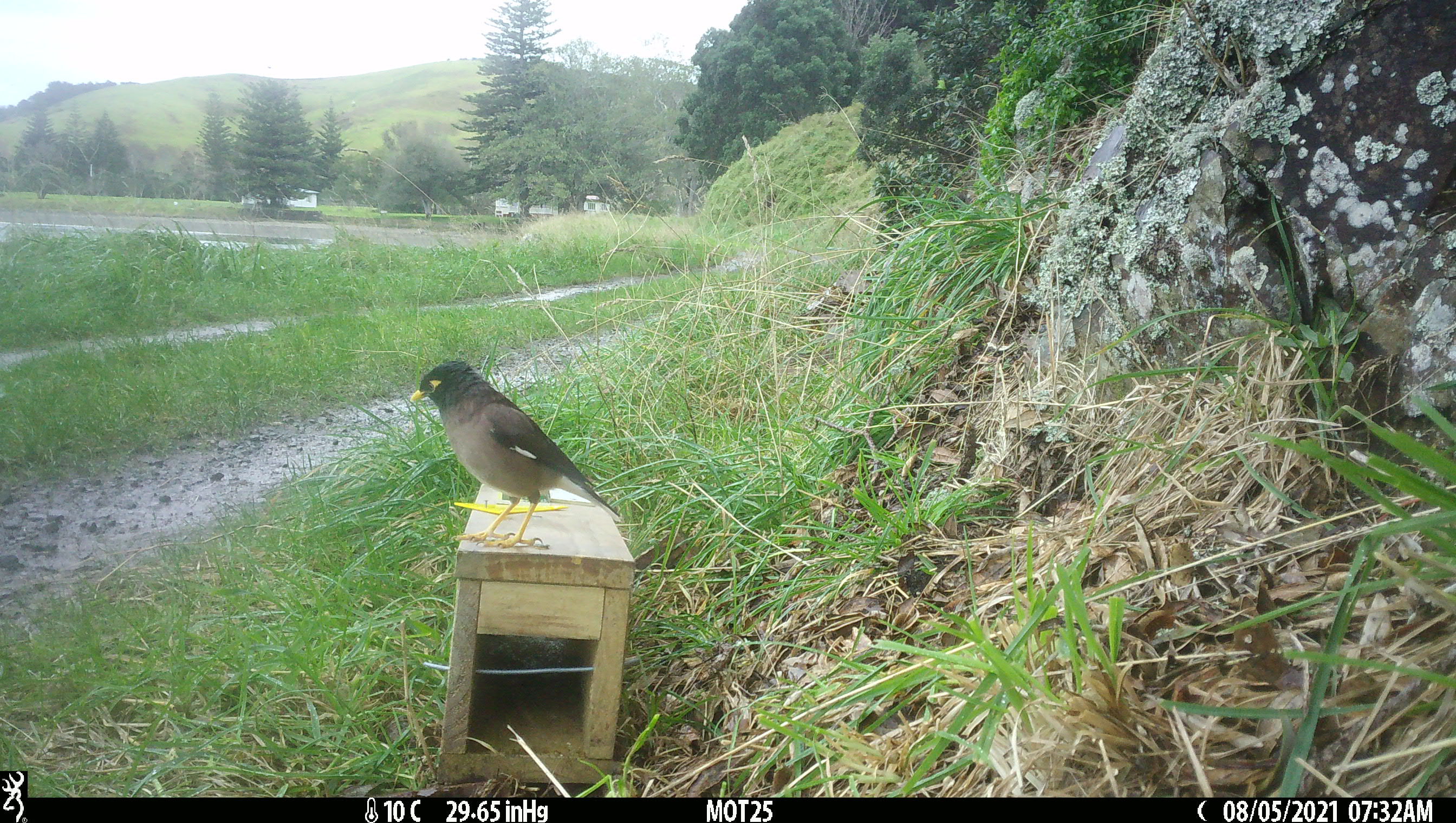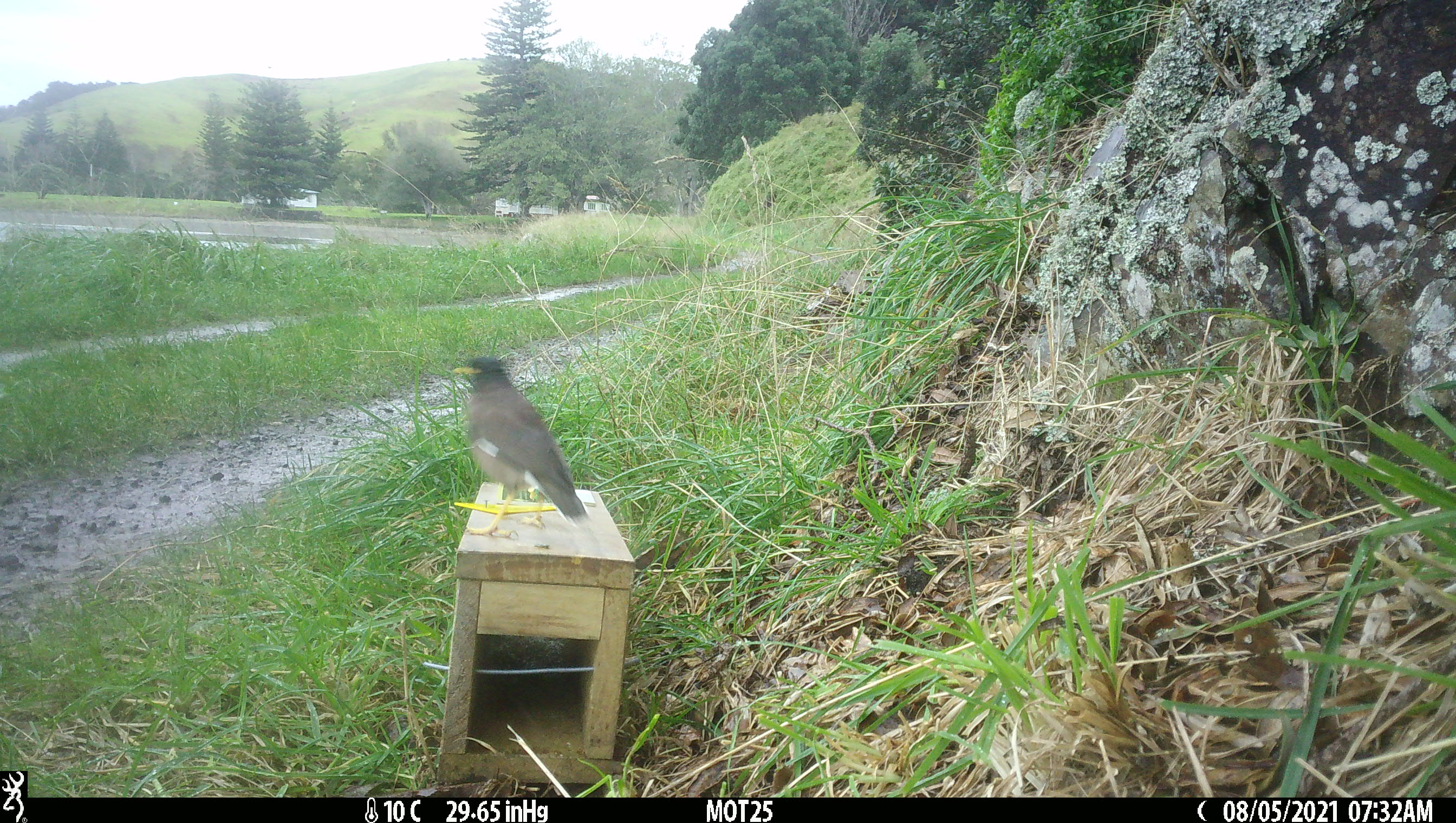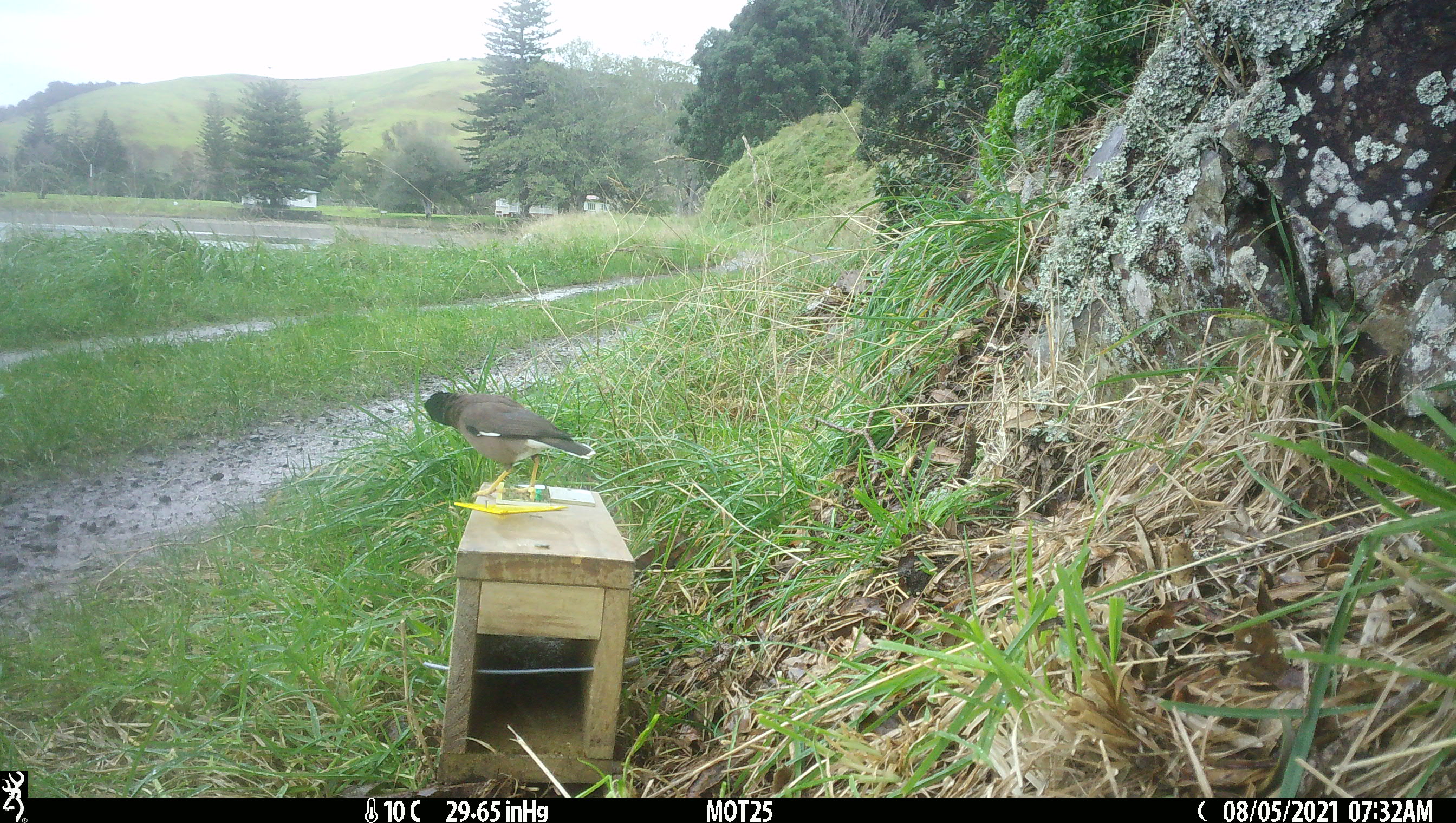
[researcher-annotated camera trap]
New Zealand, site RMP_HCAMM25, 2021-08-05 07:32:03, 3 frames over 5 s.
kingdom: Animalia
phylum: Chordata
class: Aves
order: Passeriformes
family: Sturnidae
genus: Acridotheres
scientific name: Acridotheres tristis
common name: common myna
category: myna